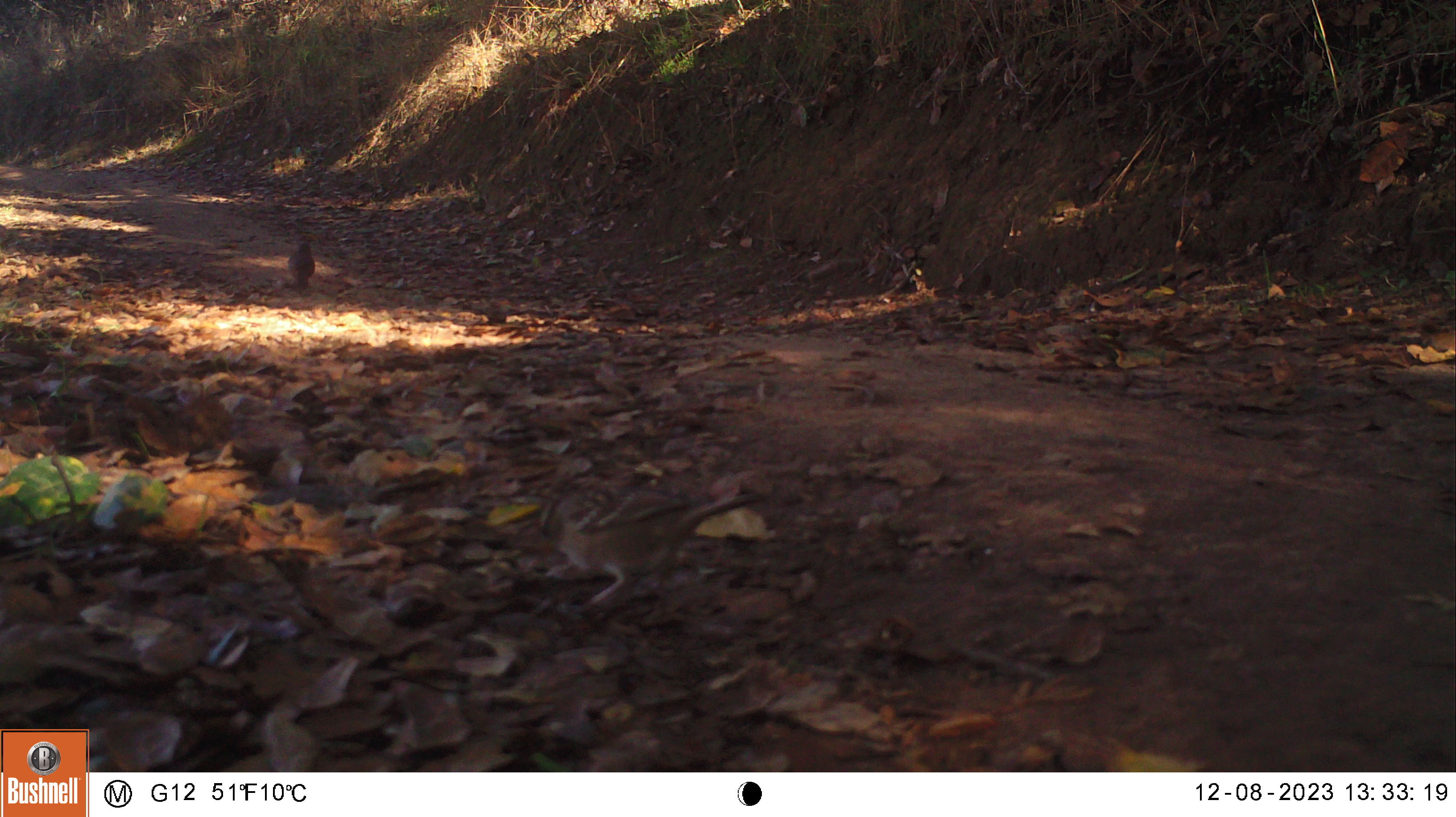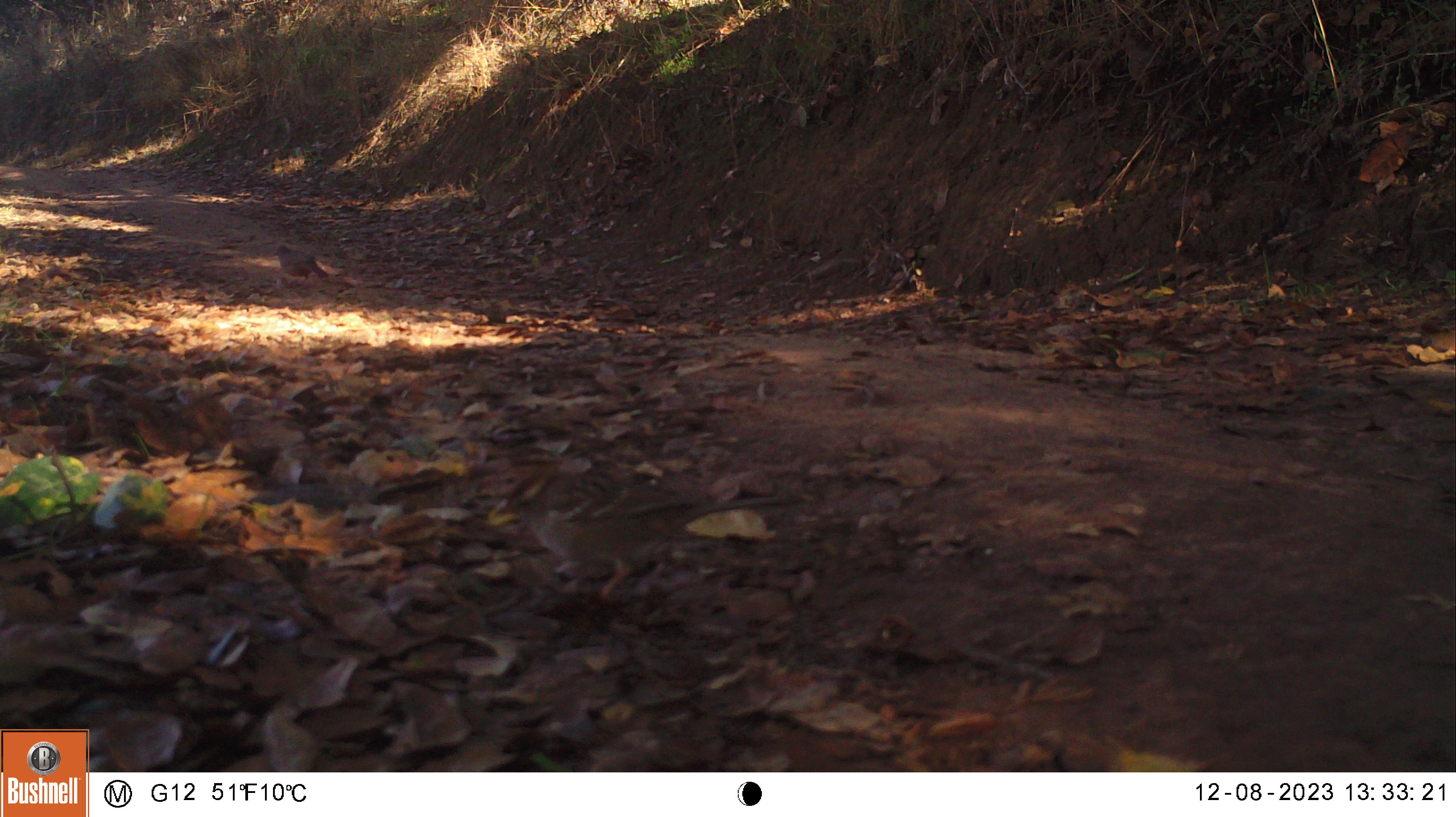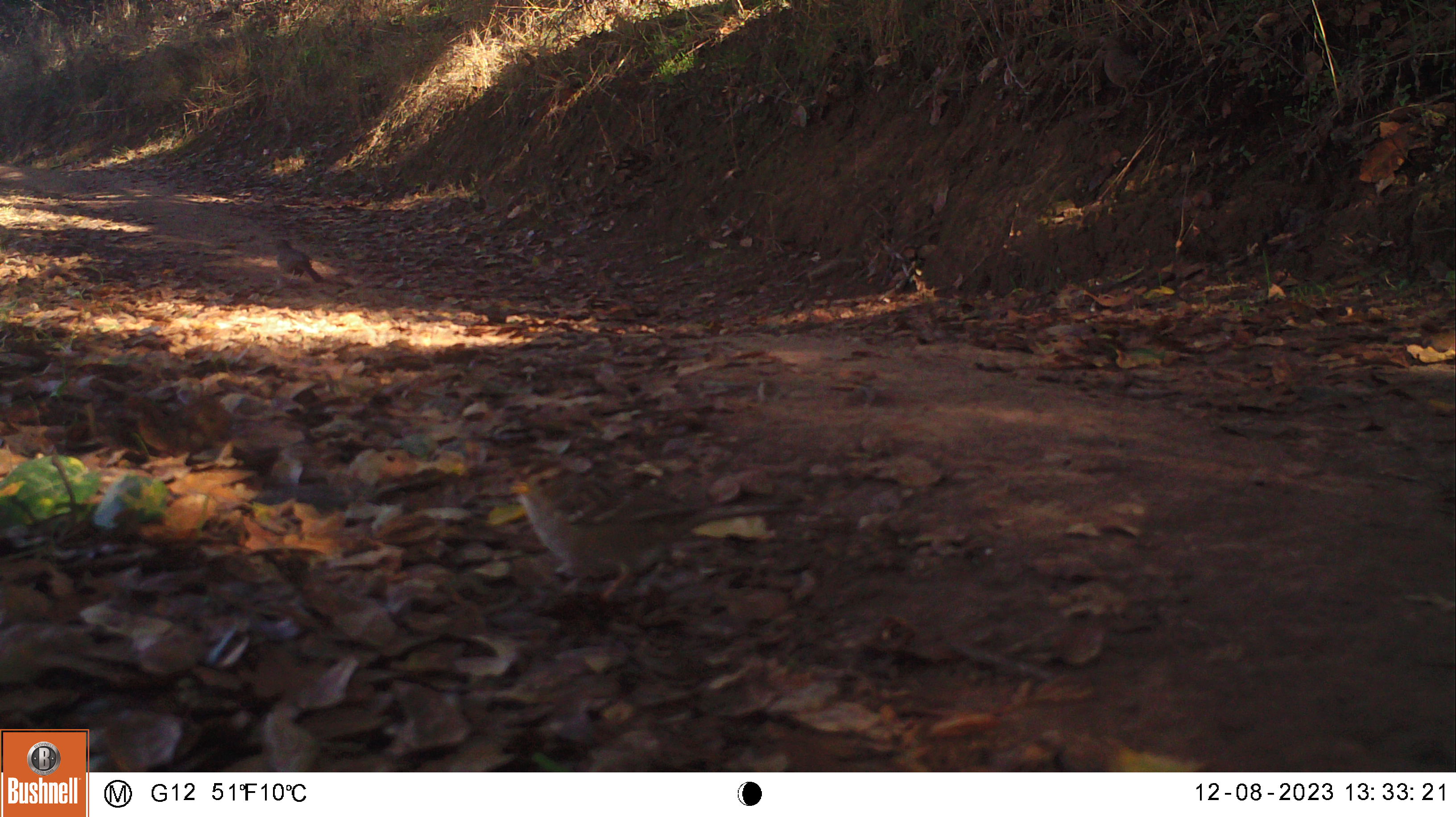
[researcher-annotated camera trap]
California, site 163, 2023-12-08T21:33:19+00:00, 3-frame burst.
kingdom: Animalia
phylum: Chordata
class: Aves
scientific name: Aves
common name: bird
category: unknown bird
Unknown bird (bird) (Aves).